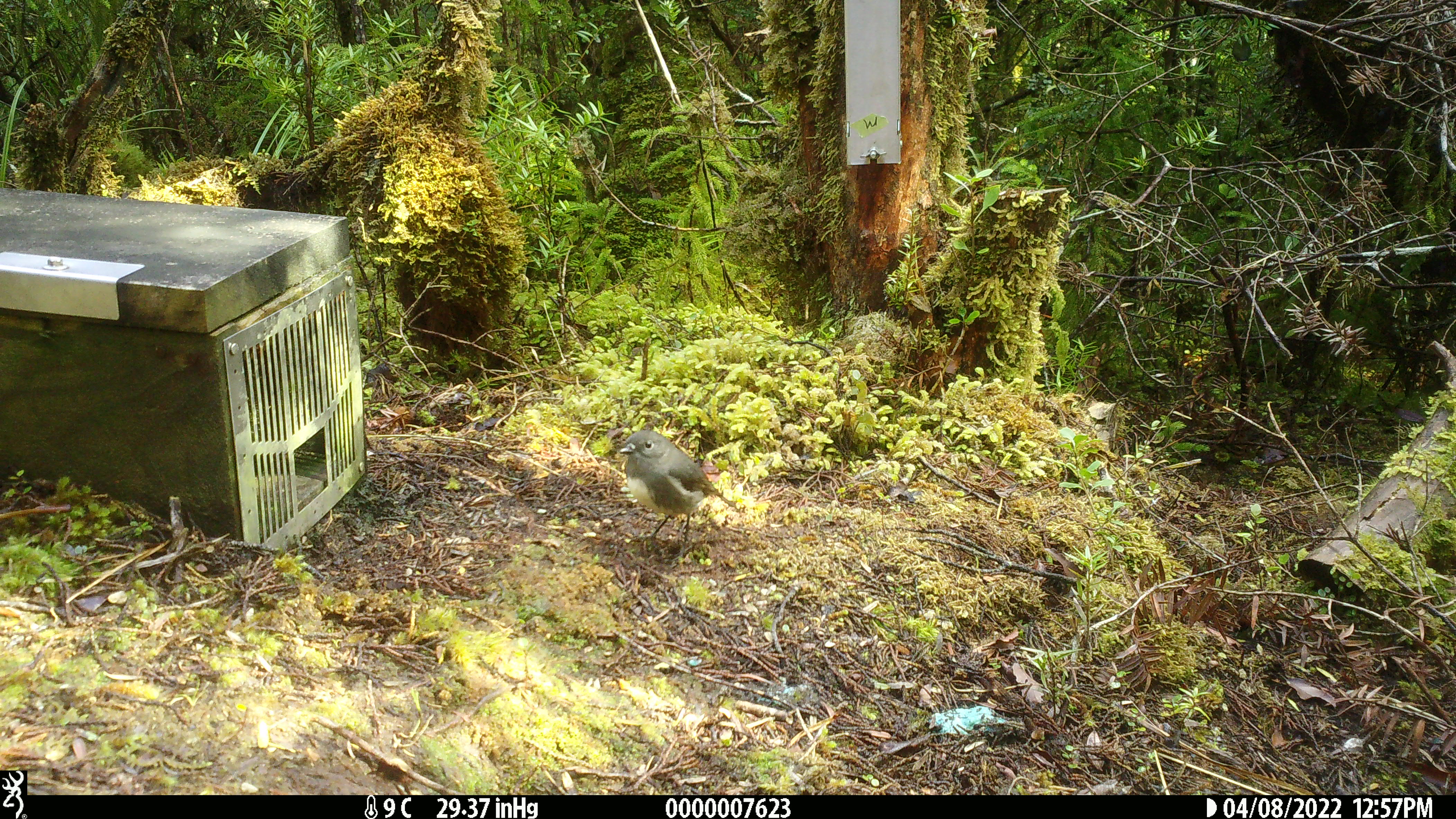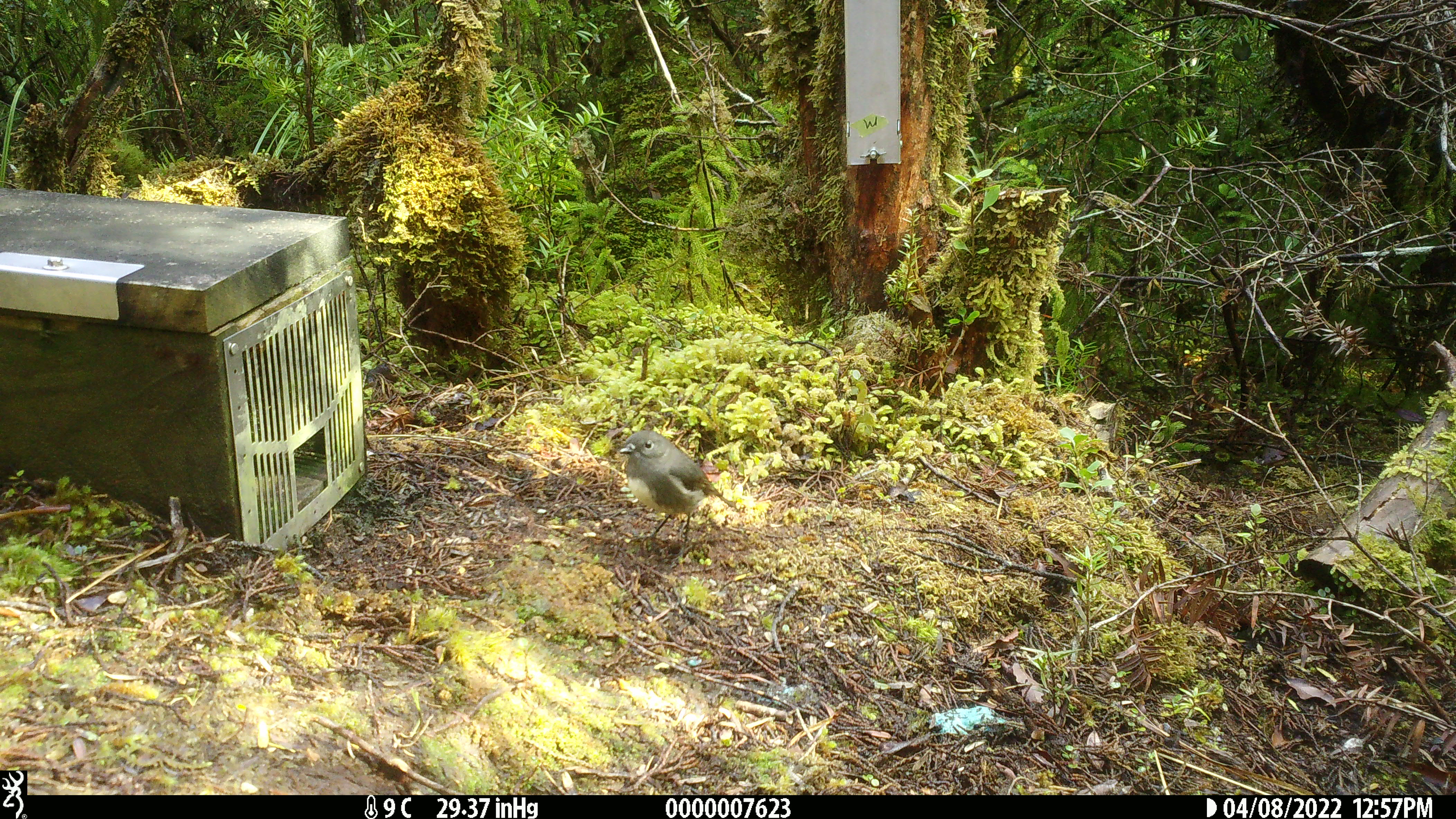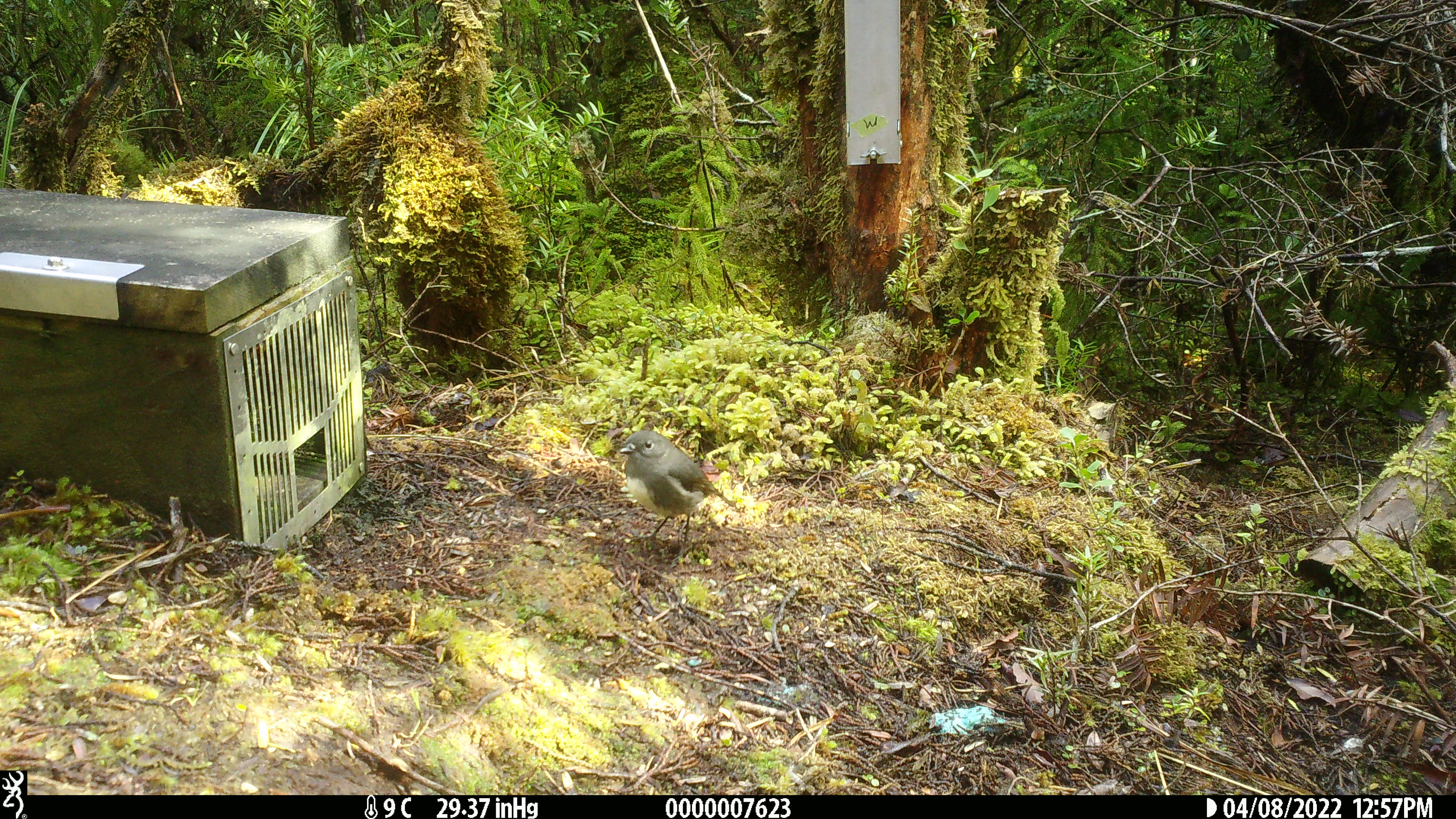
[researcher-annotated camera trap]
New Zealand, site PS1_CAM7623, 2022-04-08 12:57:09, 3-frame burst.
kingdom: Animalia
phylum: Chordata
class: Aves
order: Passeriformes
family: Petroicidae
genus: Petroica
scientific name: Petroica australis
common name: new zealand robin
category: robin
Robin (new zealand robin) (Petroica australis).